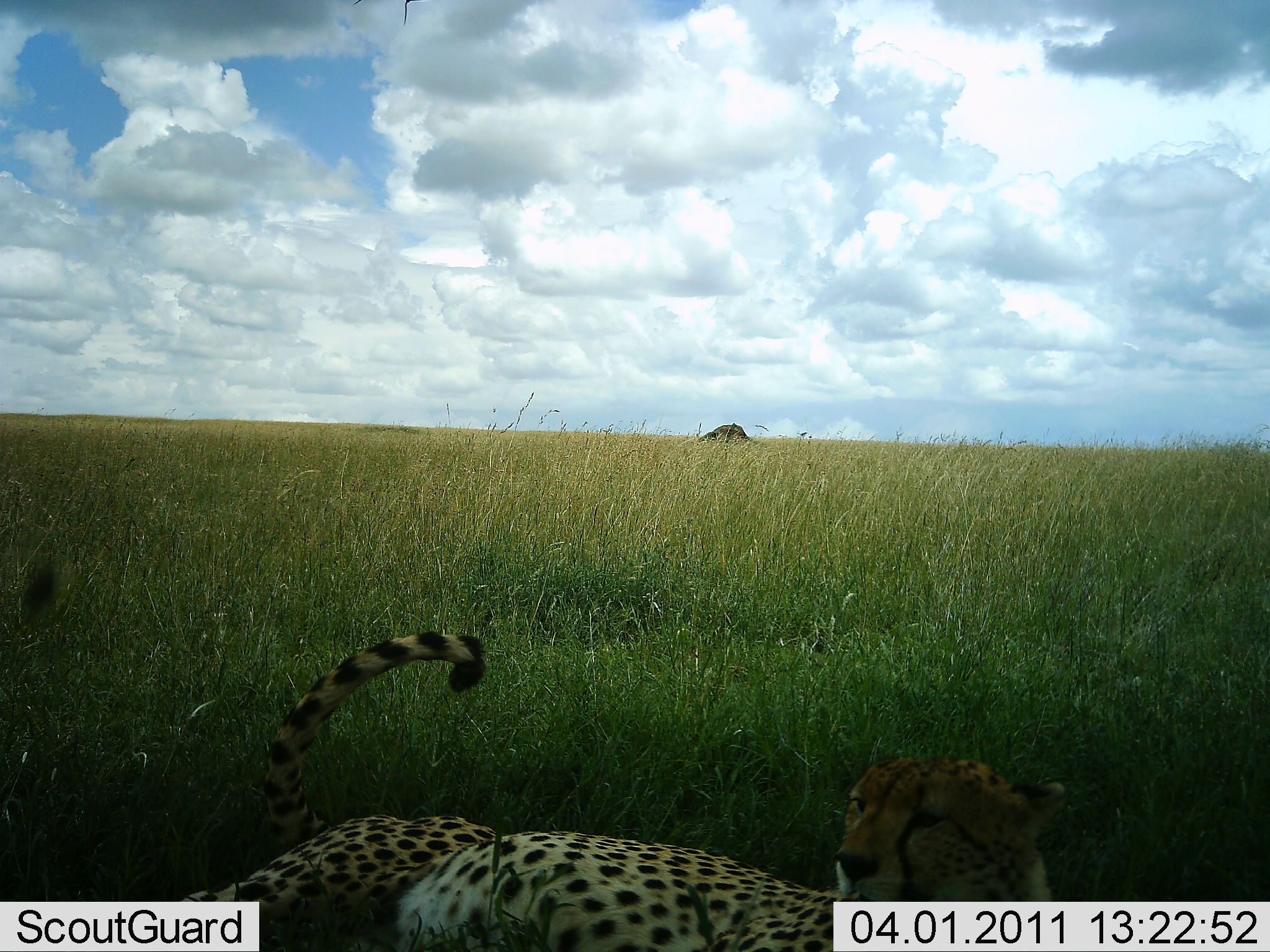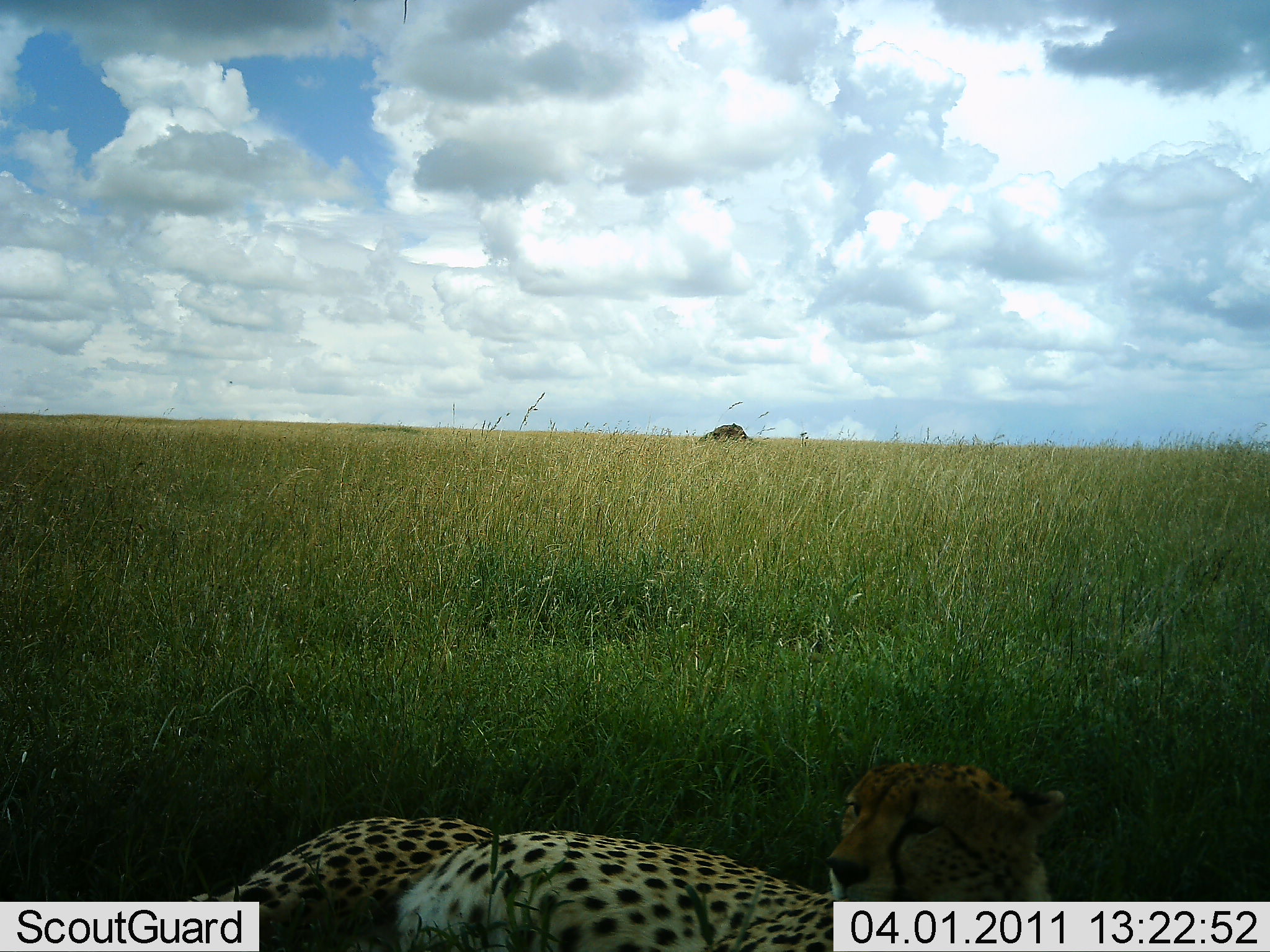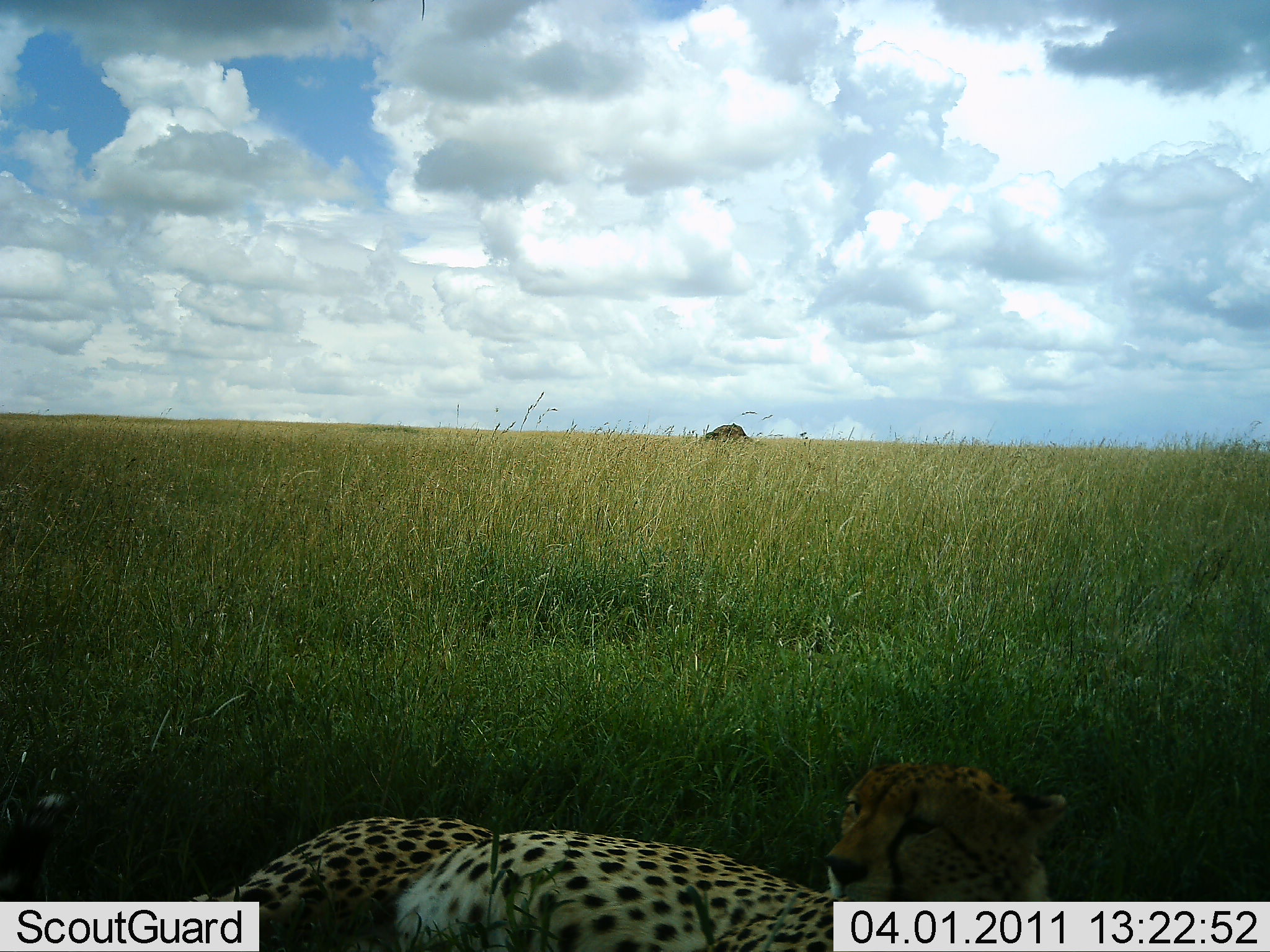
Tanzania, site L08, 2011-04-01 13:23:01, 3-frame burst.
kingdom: Animalia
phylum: Chordata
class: Mammalia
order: Carnivora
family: Felidae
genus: Acinonyx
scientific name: Acinonyx jubatus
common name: cheetah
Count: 1.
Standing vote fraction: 0%.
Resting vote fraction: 100%.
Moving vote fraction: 0%.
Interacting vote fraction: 0%.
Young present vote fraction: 0%.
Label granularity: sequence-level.